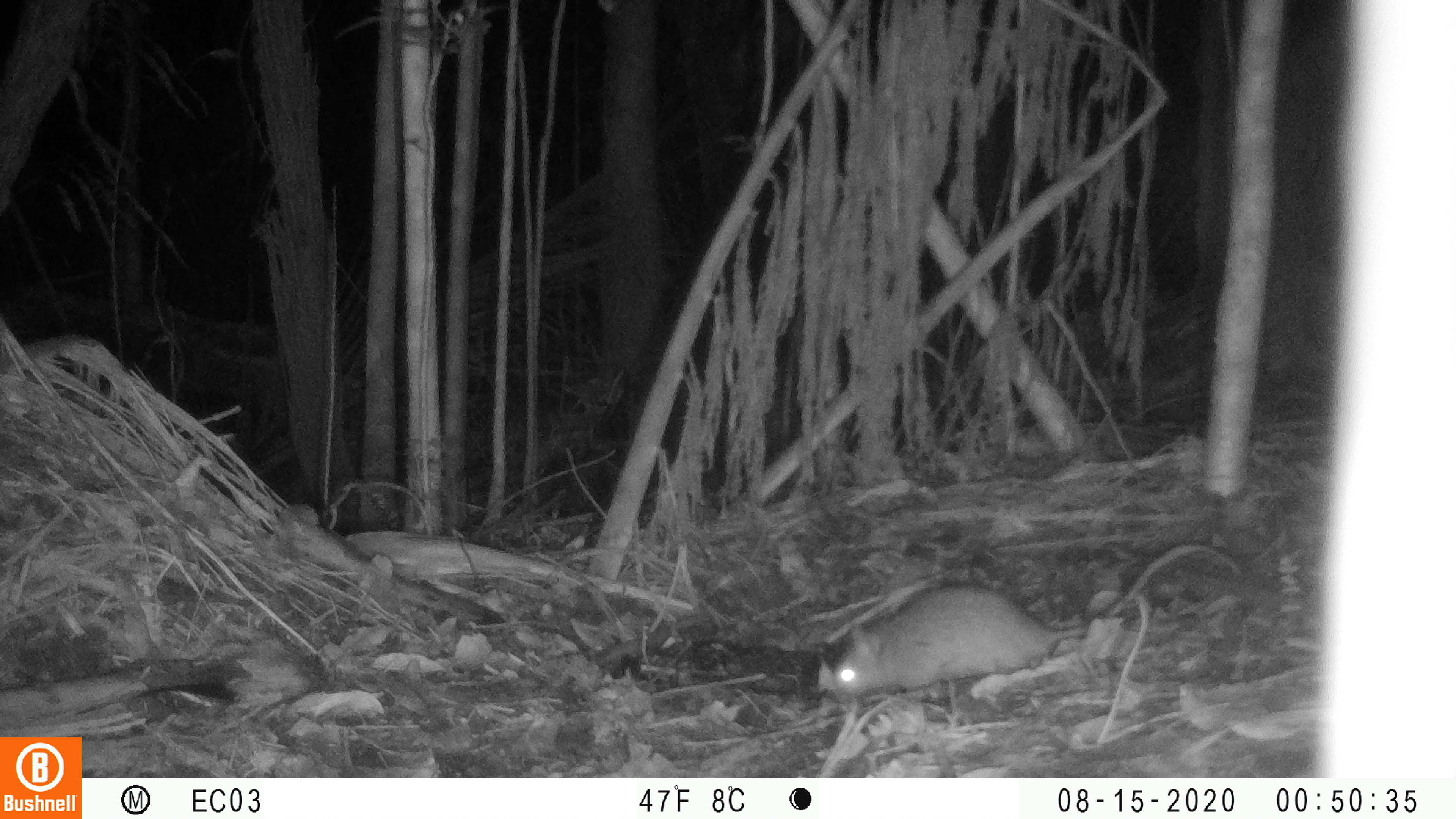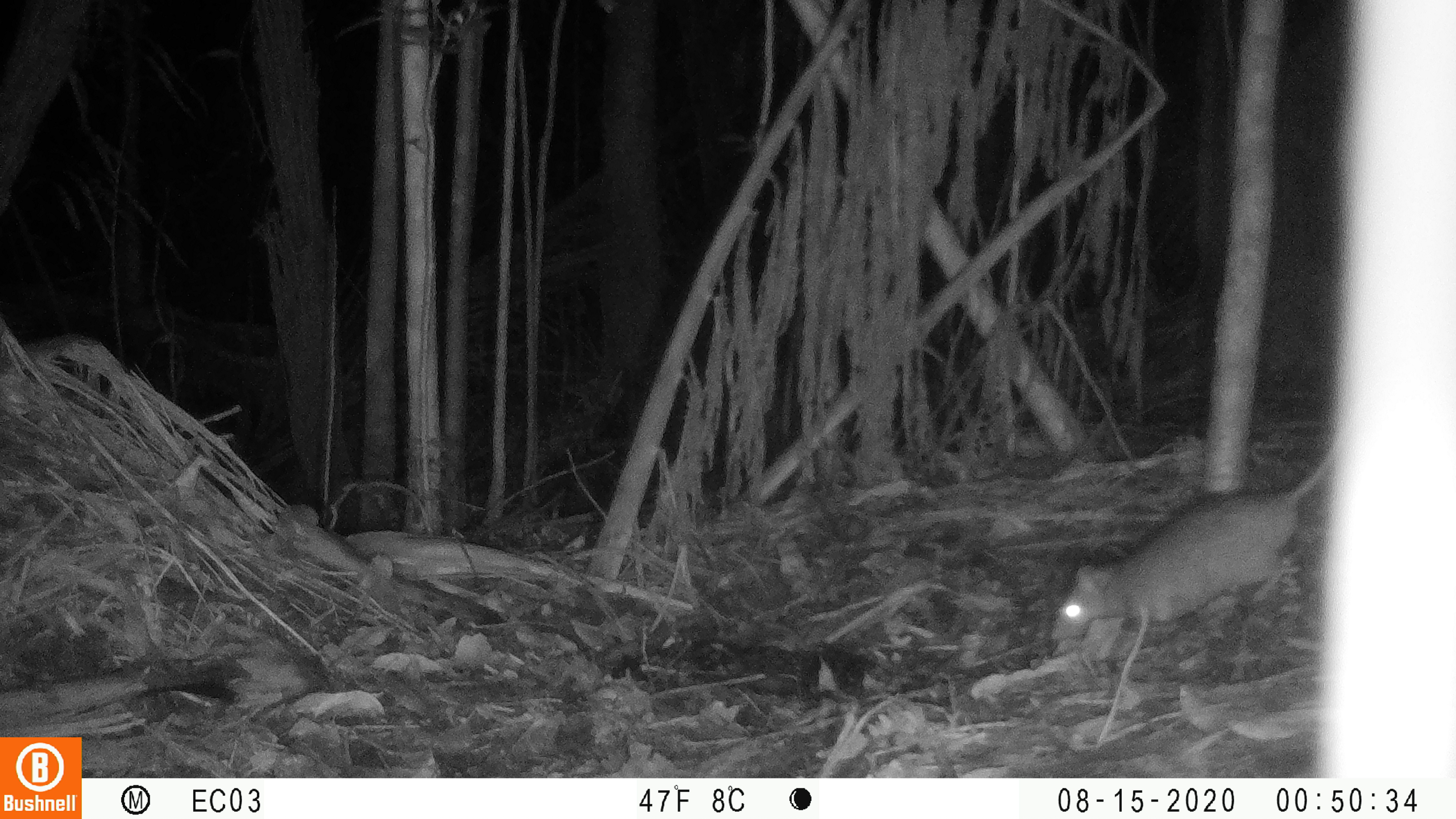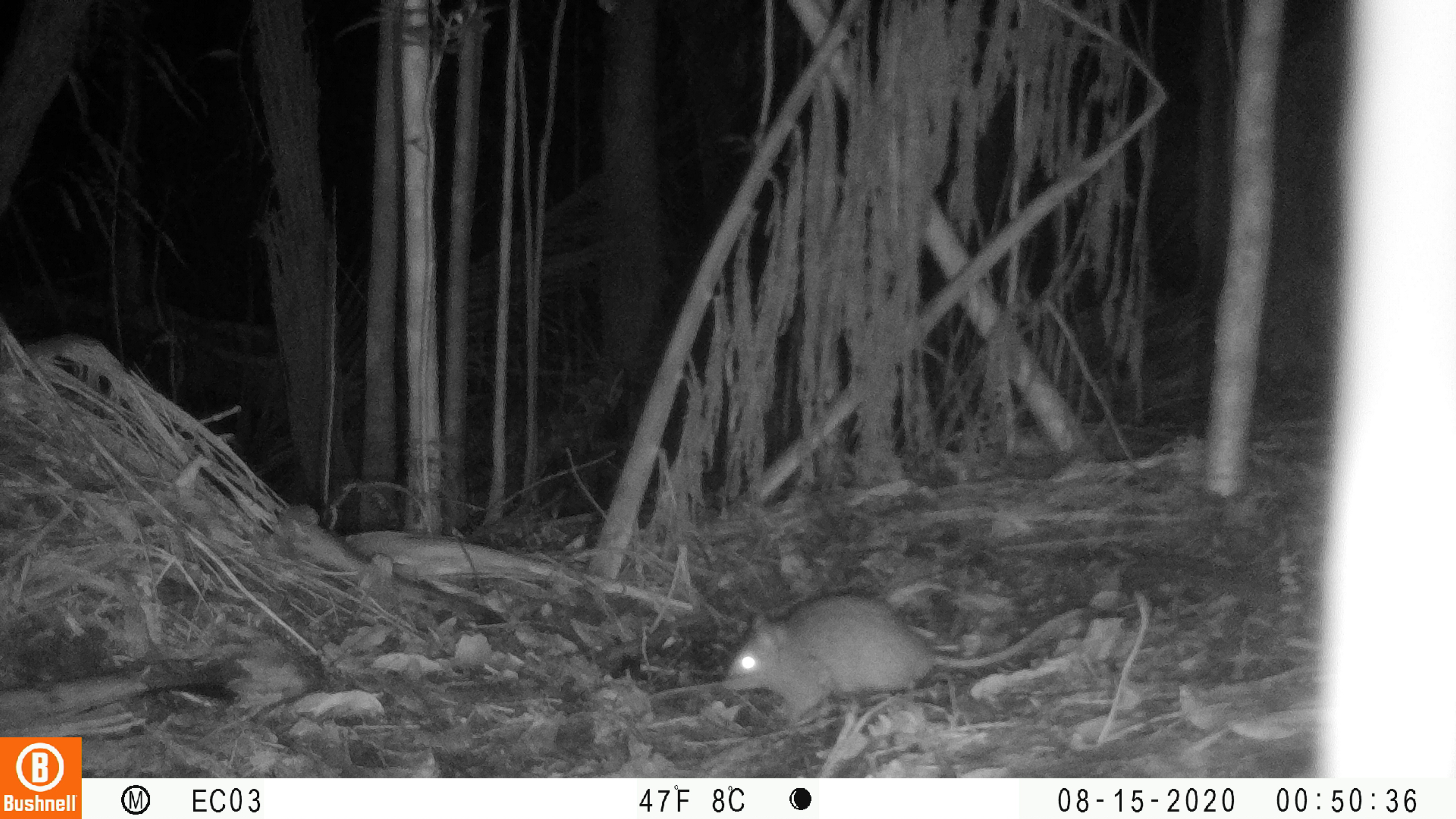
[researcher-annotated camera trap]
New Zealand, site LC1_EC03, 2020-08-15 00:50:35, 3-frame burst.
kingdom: Animalia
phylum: Chordata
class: Mammalia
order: Rodentia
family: Muridae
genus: Rattus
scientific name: Rattus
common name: rat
Rat (Rattus).